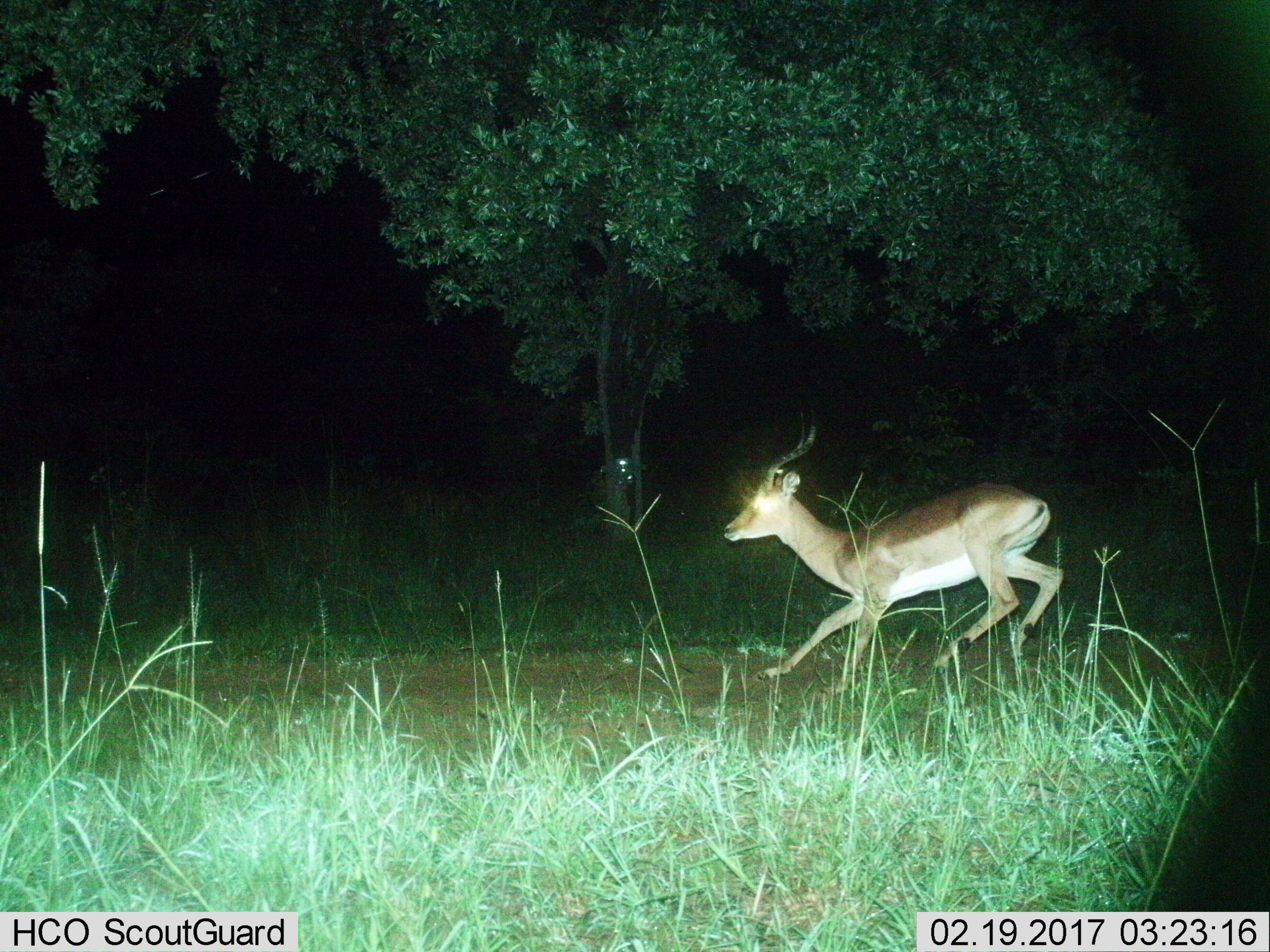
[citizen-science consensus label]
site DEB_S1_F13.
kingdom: Animalia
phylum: Chordata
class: Mammalia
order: Artiodactyla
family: Bovidae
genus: Aepyceros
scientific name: Aepyceros melampus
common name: impala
Impala (Aepyceros melampus), count 1. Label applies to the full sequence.